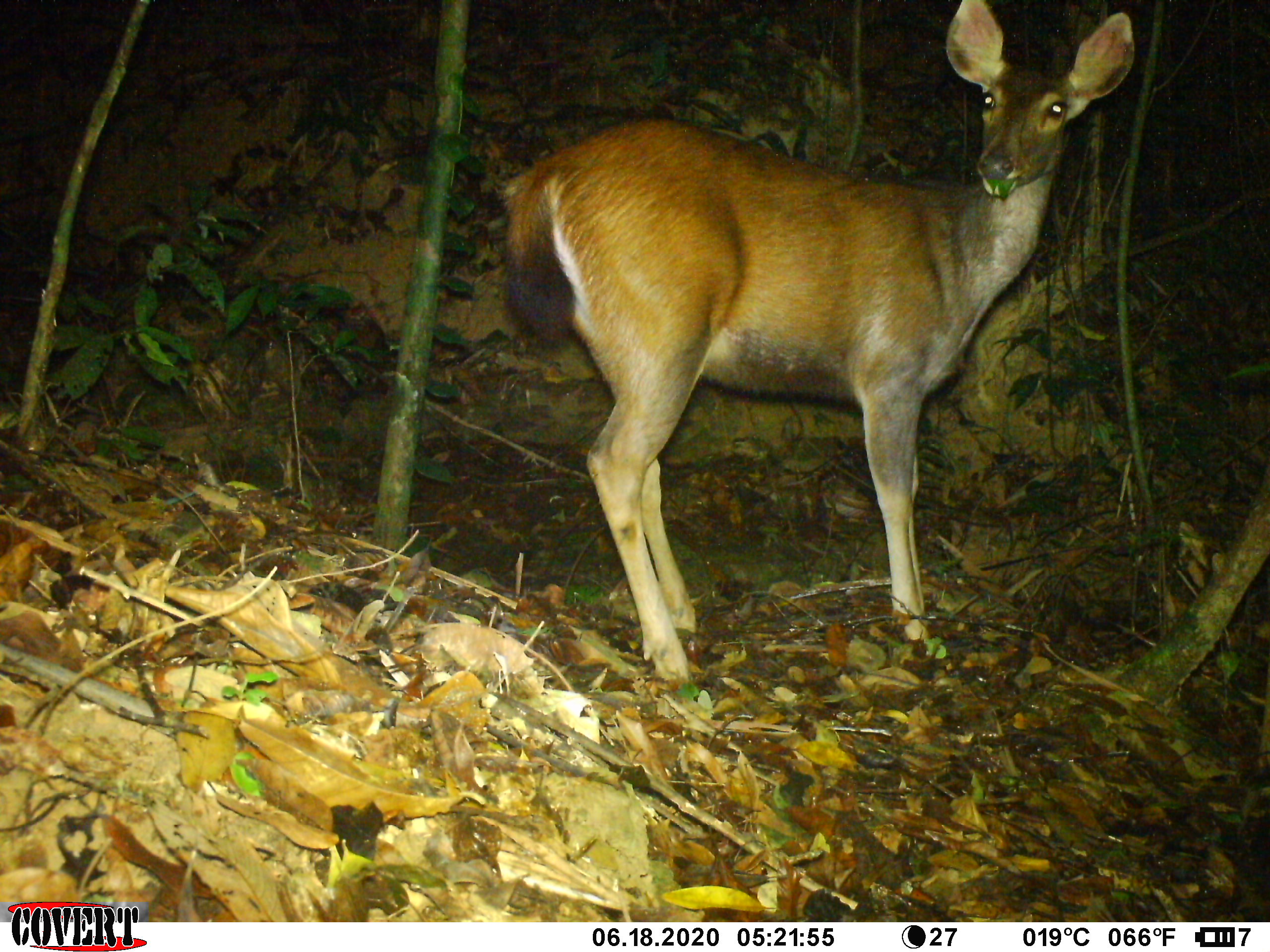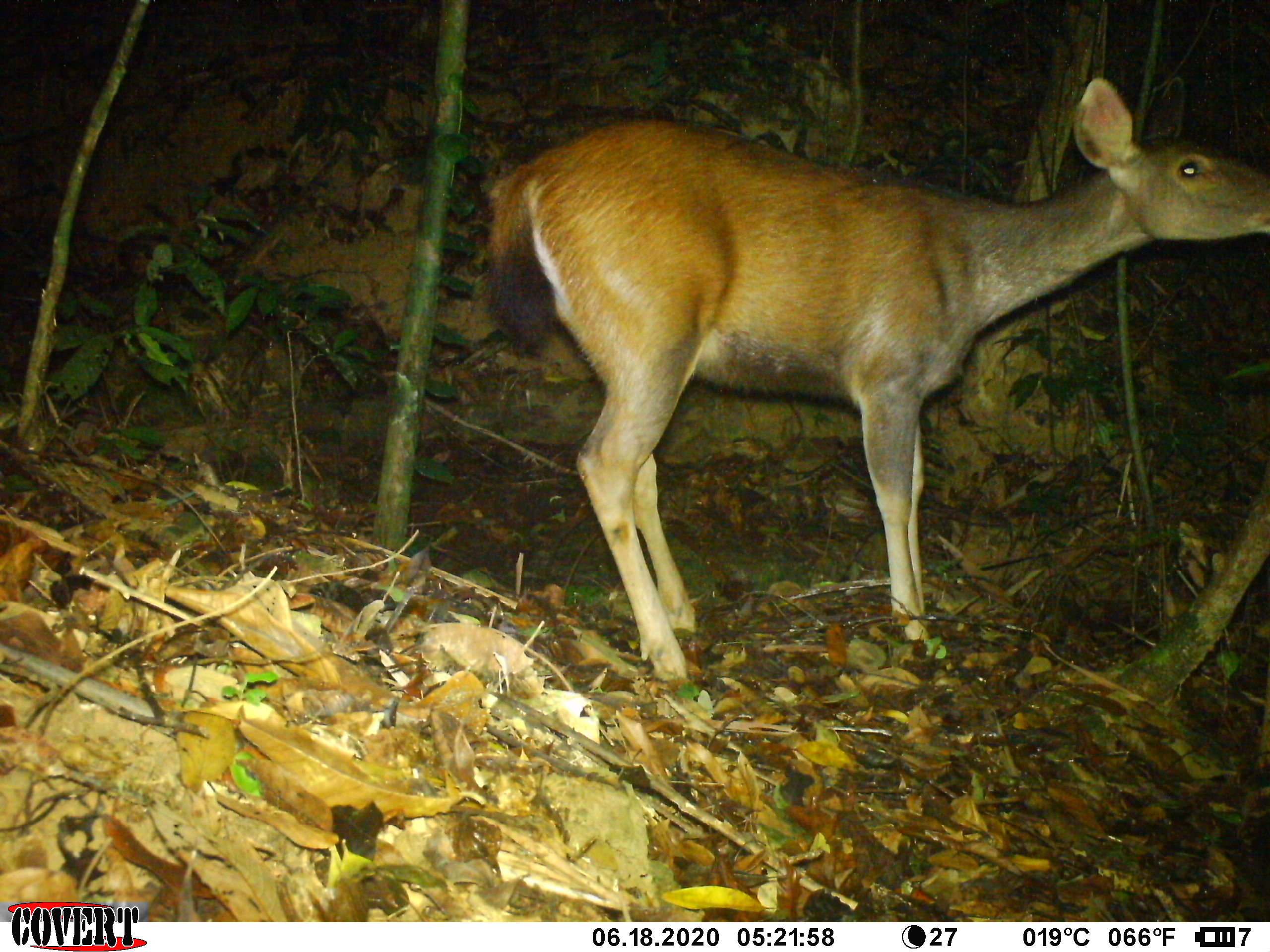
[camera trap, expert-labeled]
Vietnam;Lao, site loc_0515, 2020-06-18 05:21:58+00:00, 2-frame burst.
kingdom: Animalia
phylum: Chordata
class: Mammalia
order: Artiodactyla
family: Cervidae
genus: Rusa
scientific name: Rusa unicolor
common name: sambar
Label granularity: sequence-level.